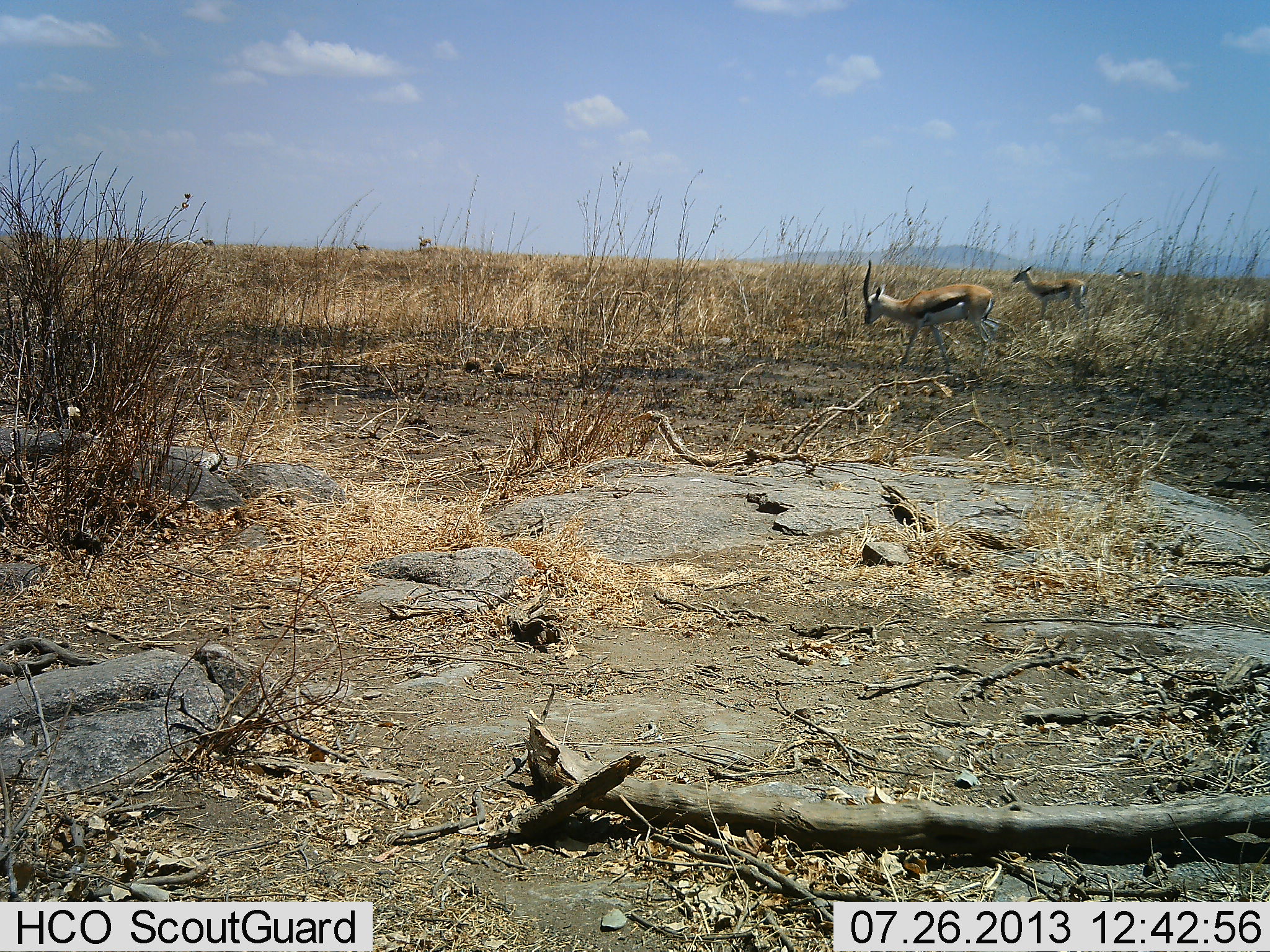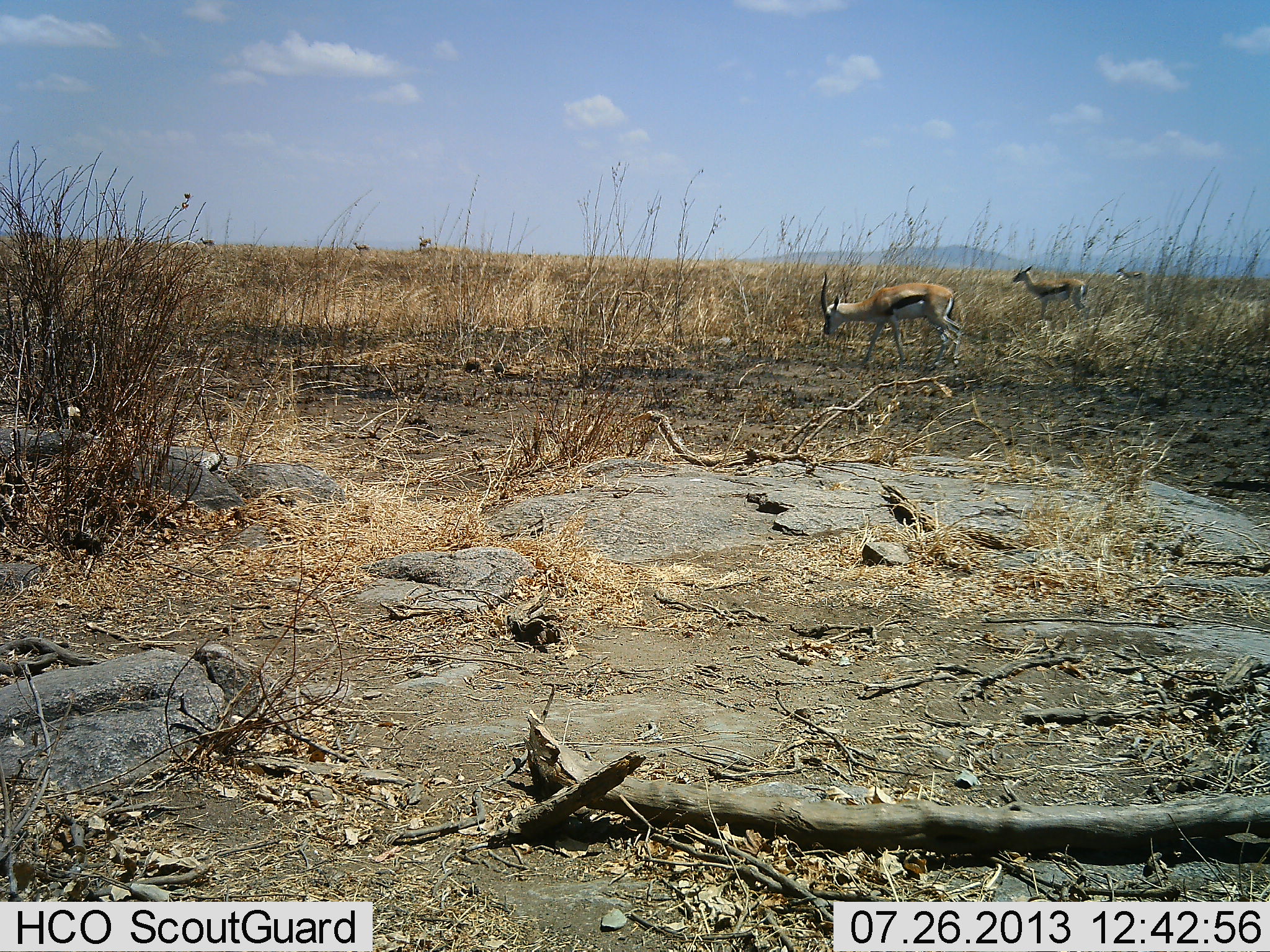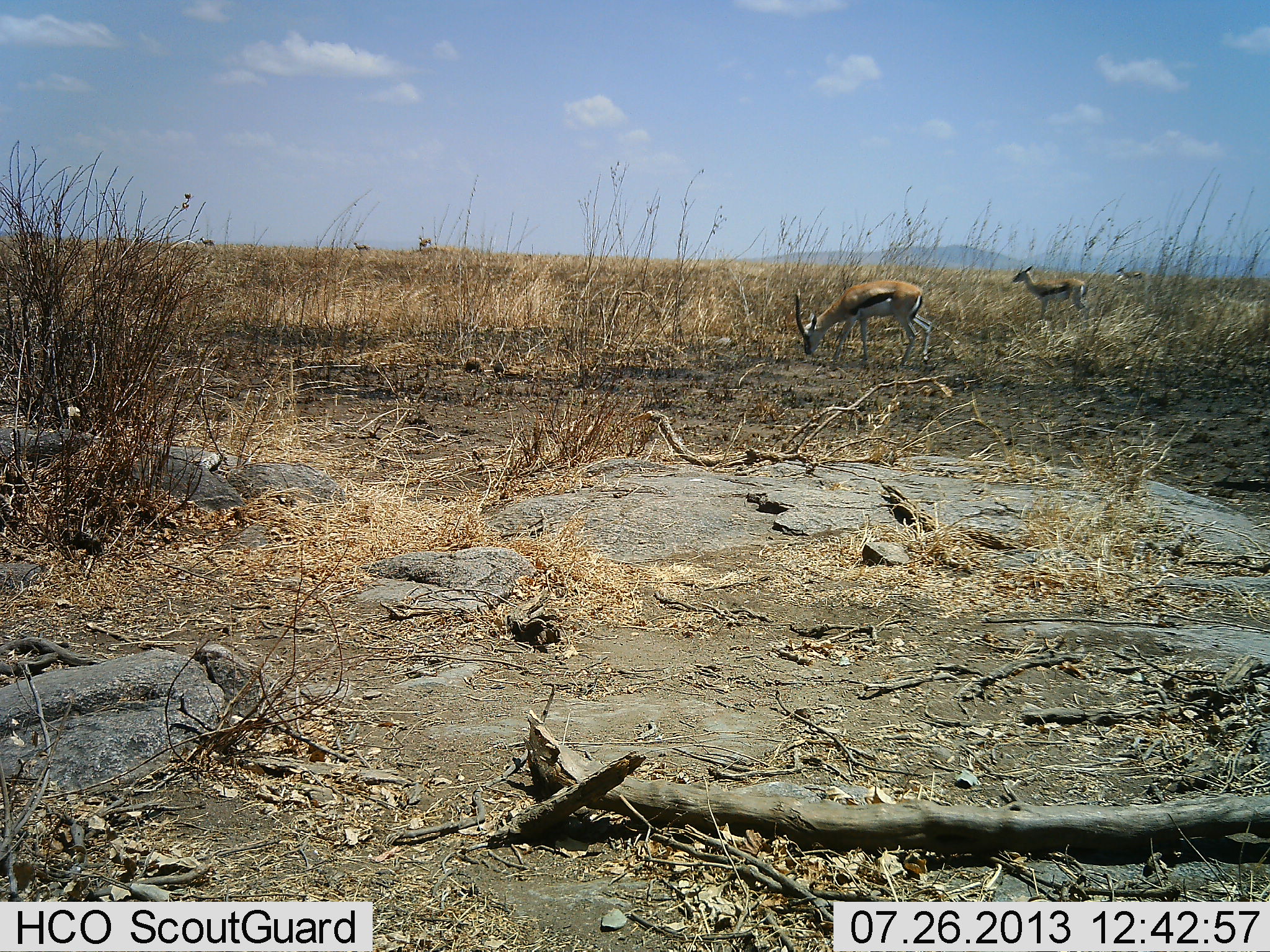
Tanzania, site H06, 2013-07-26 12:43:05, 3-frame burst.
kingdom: Animalia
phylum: Chordata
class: Mammalia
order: Artiodactyla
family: Bovidae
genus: Eudorcas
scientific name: Eudorcas thomsonii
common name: thomson's gazelle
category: gazellethomsons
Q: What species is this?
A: Gazellethomsons (thomson's gazelle) (Eudorcas thomsonii).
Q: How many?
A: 3.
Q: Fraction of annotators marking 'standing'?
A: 92%.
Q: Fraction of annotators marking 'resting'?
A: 0%.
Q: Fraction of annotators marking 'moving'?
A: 67%.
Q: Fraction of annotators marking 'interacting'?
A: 0%.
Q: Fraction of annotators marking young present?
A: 4%.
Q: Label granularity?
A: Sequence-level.